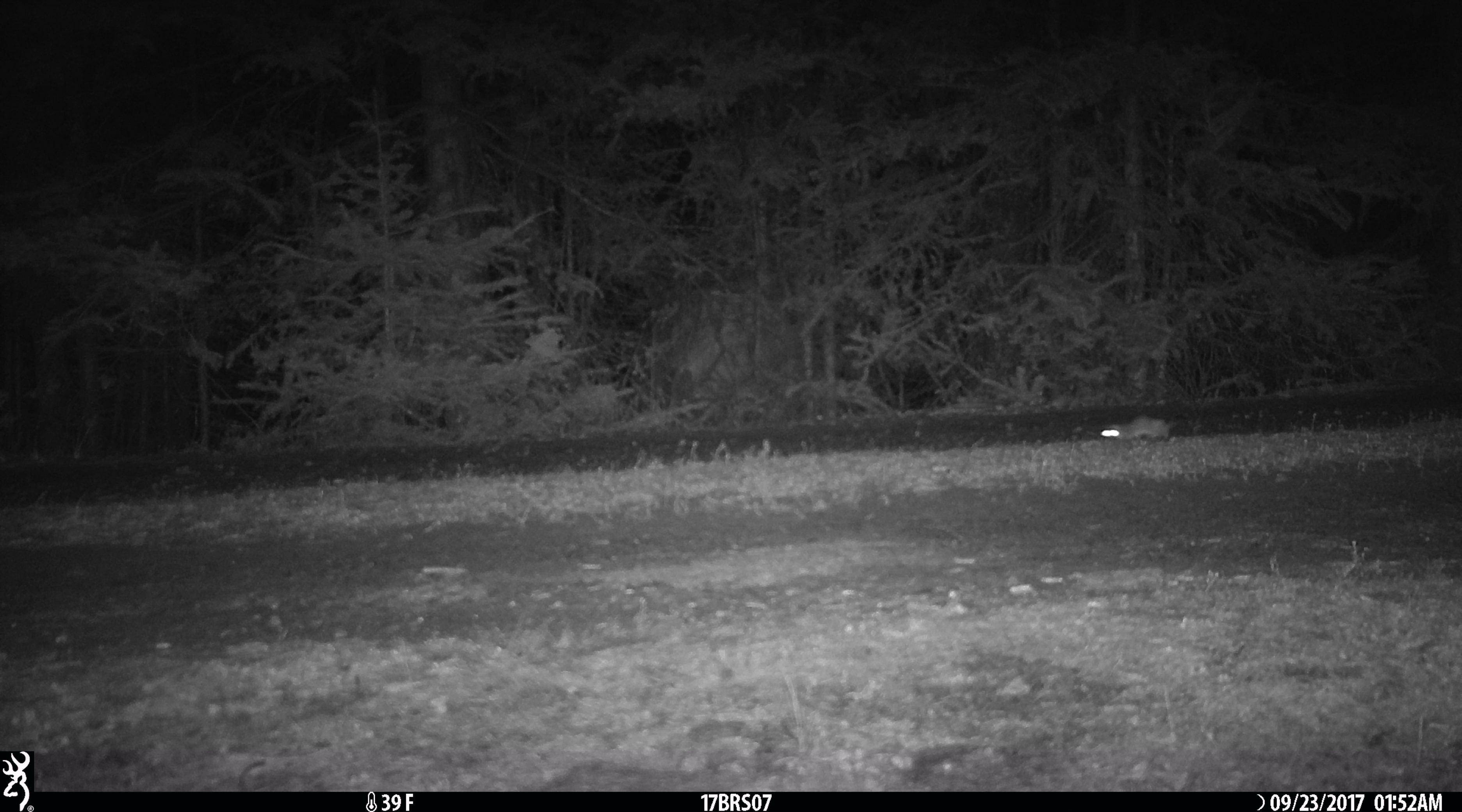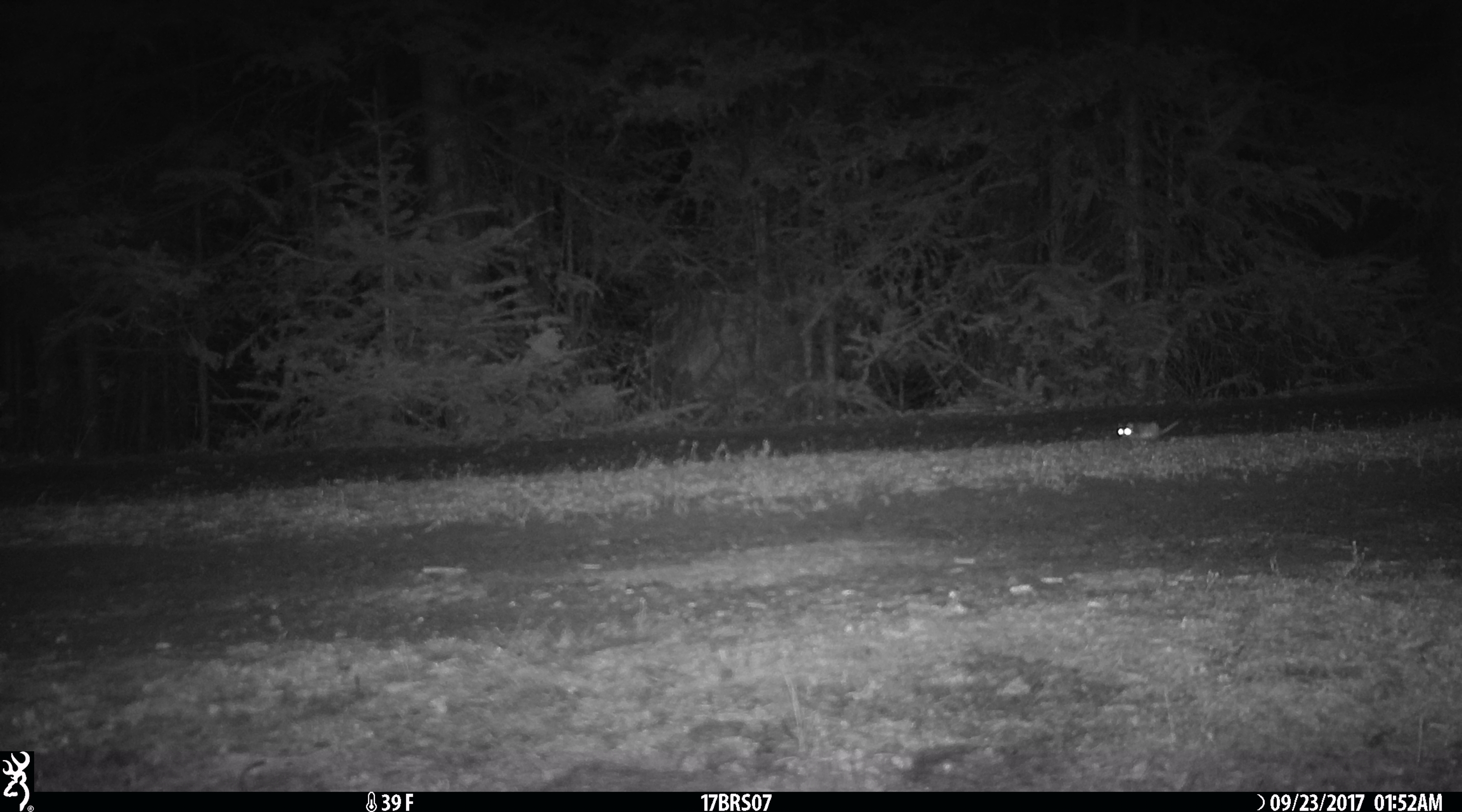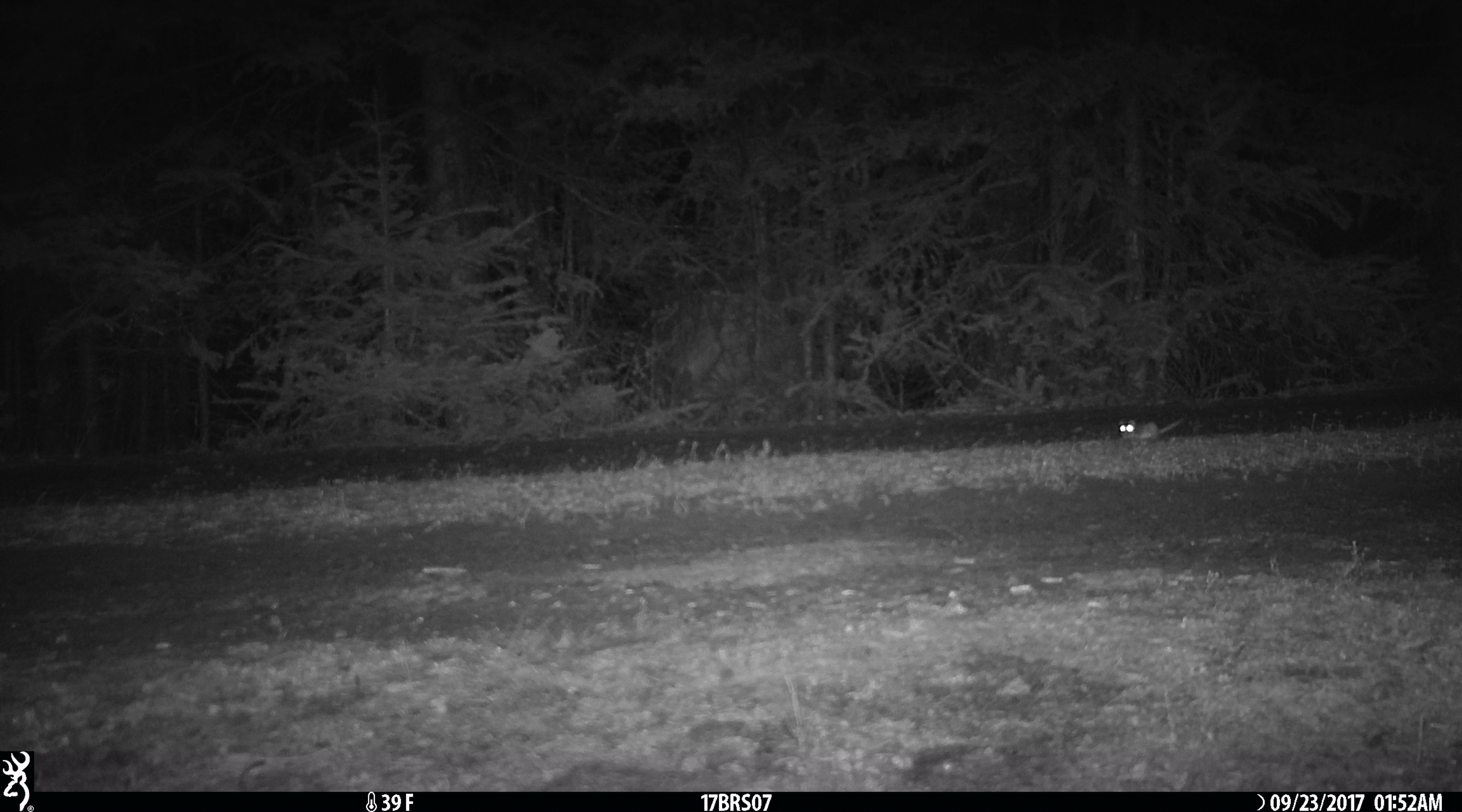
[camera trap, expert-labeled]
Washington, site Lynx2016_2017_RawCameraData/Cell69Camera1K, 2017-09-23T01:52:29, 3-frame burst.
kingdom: Animalia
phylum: Chordata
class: Mammalia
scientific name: Mammalia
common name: small mammal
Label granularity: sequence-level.